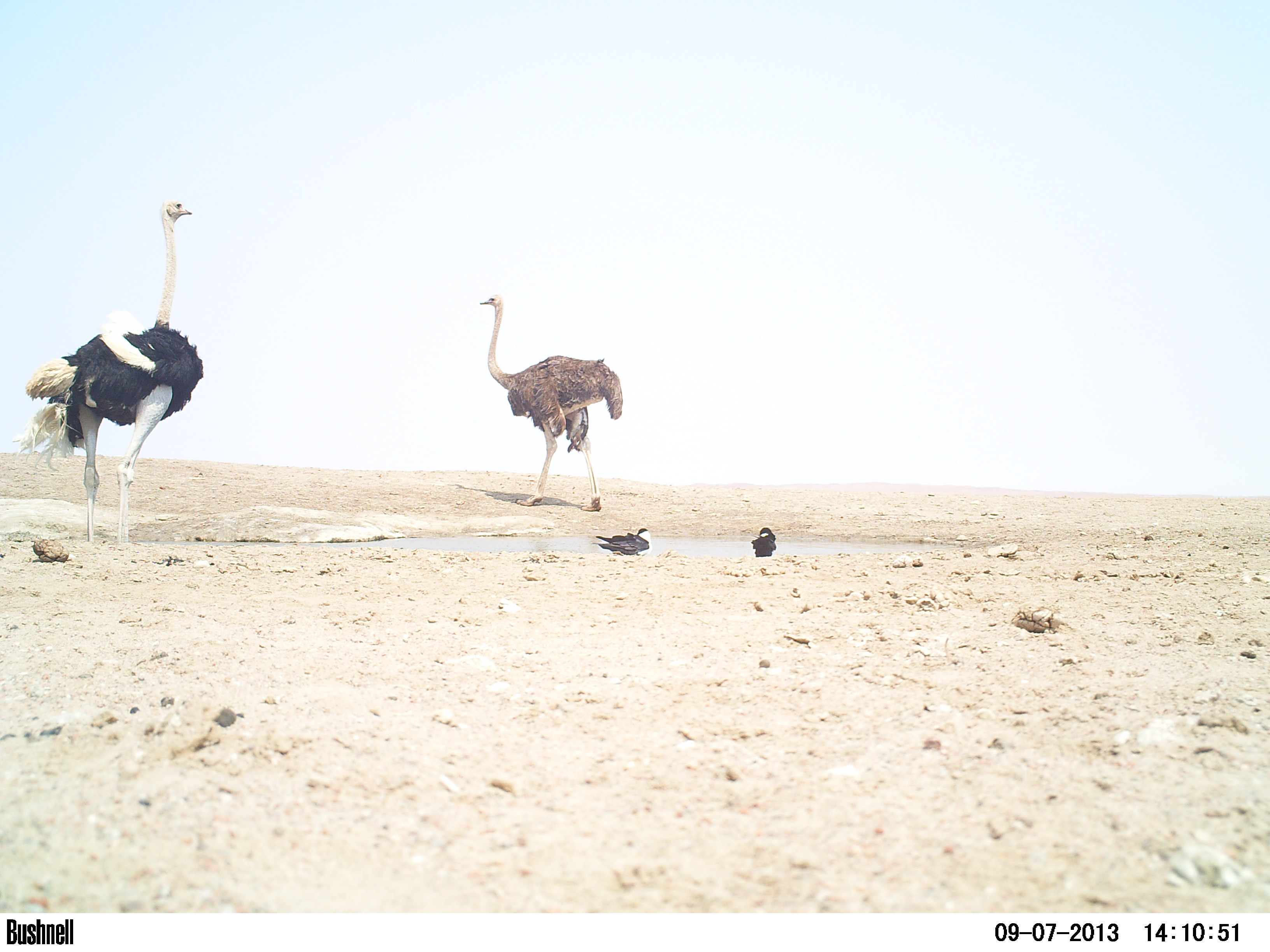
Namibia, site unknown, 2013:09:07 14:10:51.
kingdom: Animalia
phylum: Chordata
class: Aves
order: Struthioniformes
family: Struthionidae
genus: Struthio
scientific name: Struthio camelus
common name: common ostrich